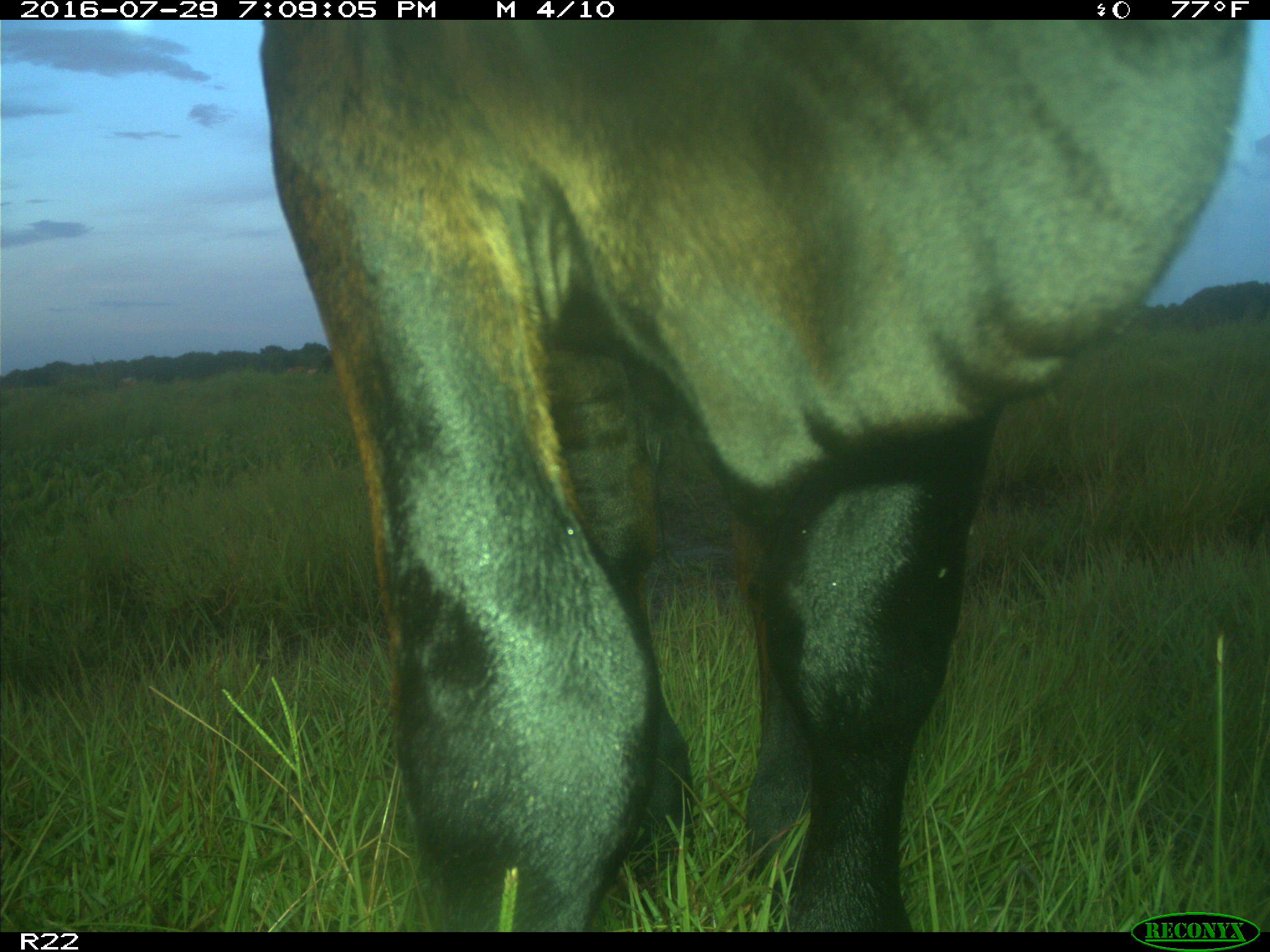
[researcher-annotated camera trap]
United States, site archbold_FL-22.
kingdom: Animalia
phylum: Chordata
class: Mammalia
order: Artiodactyla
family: Bovidae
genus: Bos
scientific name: Bos taurus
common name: domestic cow